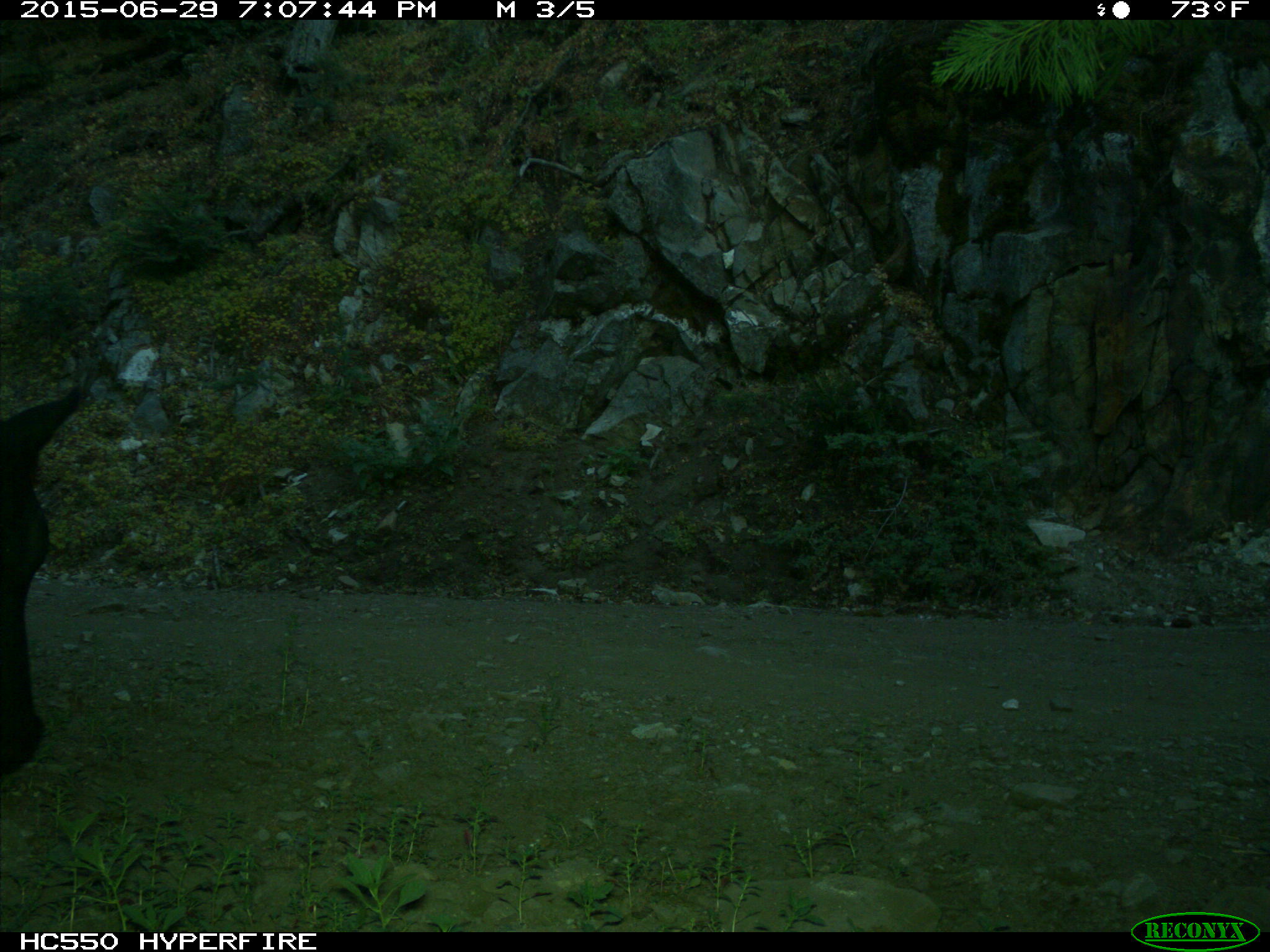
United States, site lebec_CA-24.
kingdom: Animalia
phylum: Chordata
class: Mammalia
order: Artiodactyla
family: Bovidae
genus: Bos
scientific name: Bos taurus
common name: domestic cow